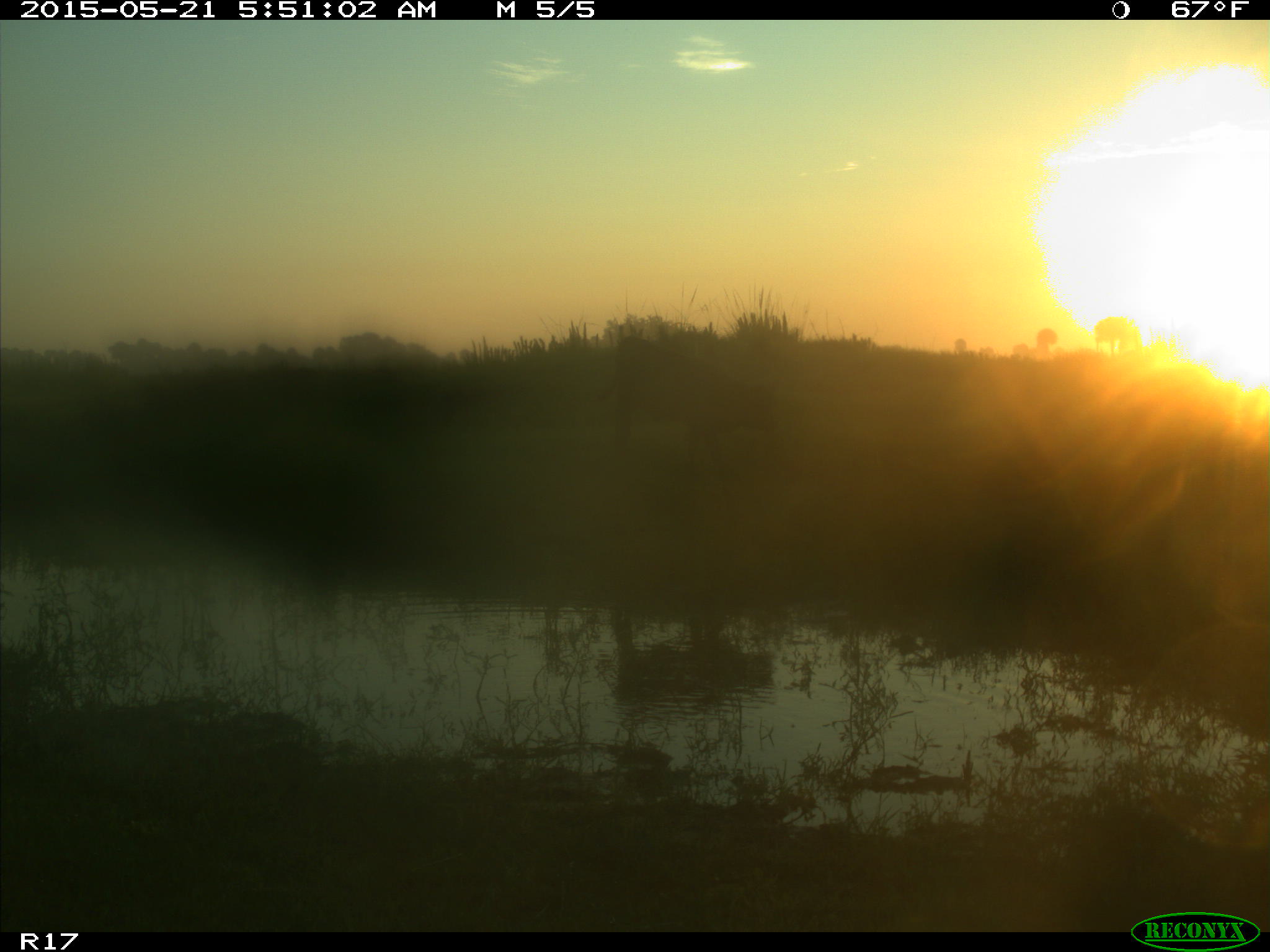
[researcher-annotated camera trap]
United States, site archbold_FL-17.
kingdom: Animalia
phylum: Chordata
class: Mammalia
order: Artiodactyla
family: Bovidae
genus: Bos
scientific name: Bos taurus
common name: domestic cow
Bos taurus (domestic cow).